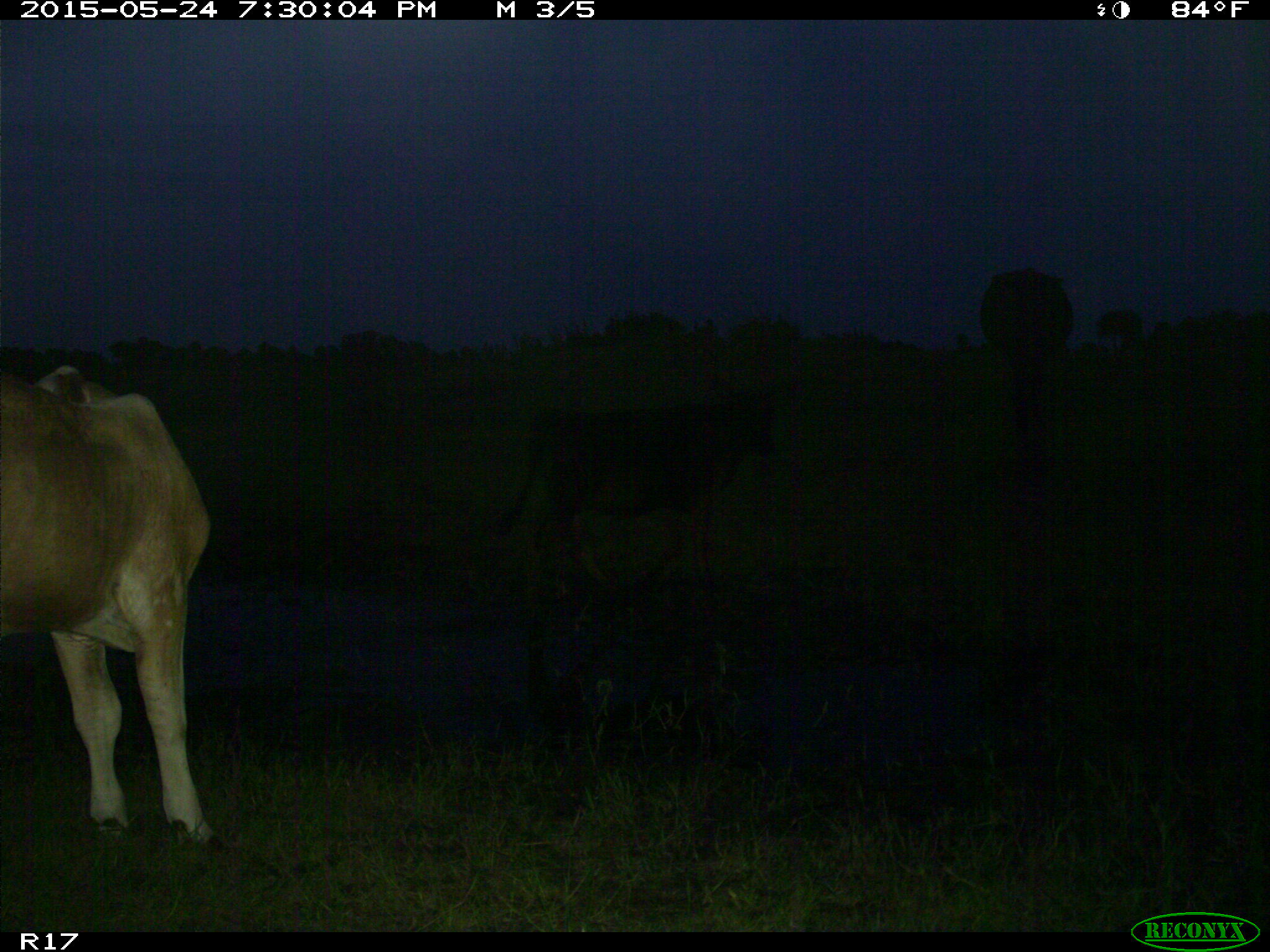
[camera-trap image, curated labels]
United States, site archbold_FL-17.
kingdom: Animalia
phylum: Chordata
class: Mammalia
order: Artiodactyla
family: Bovidae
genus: Bos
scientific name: Bos taurus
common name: domestic cow